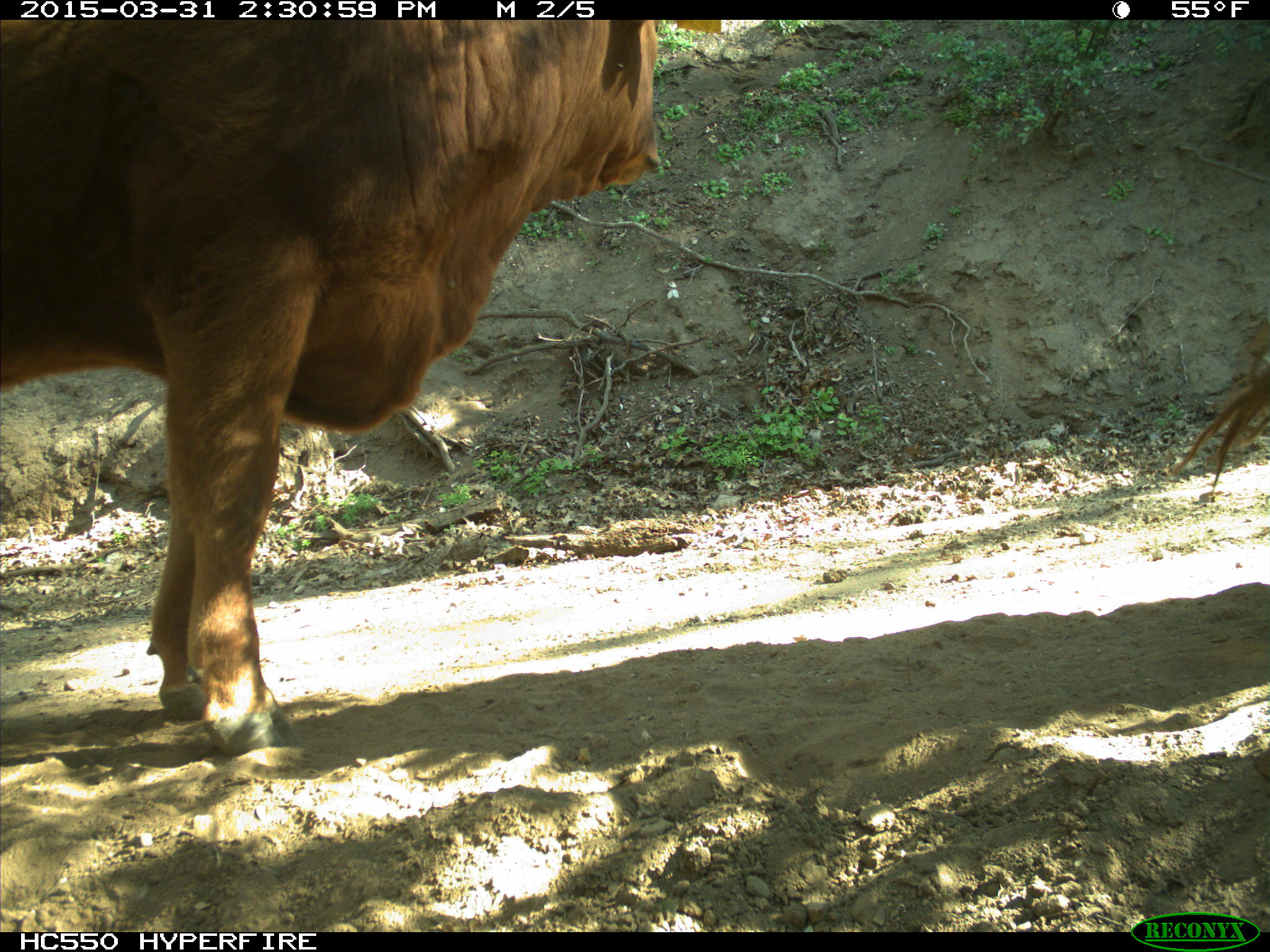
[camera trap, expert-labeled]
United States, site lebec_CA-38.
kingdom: Animalia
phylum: Chordata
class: Mammalia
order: Artiodactyla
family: Bovidae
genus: Bos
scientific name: Bos taurus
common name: domestic cow